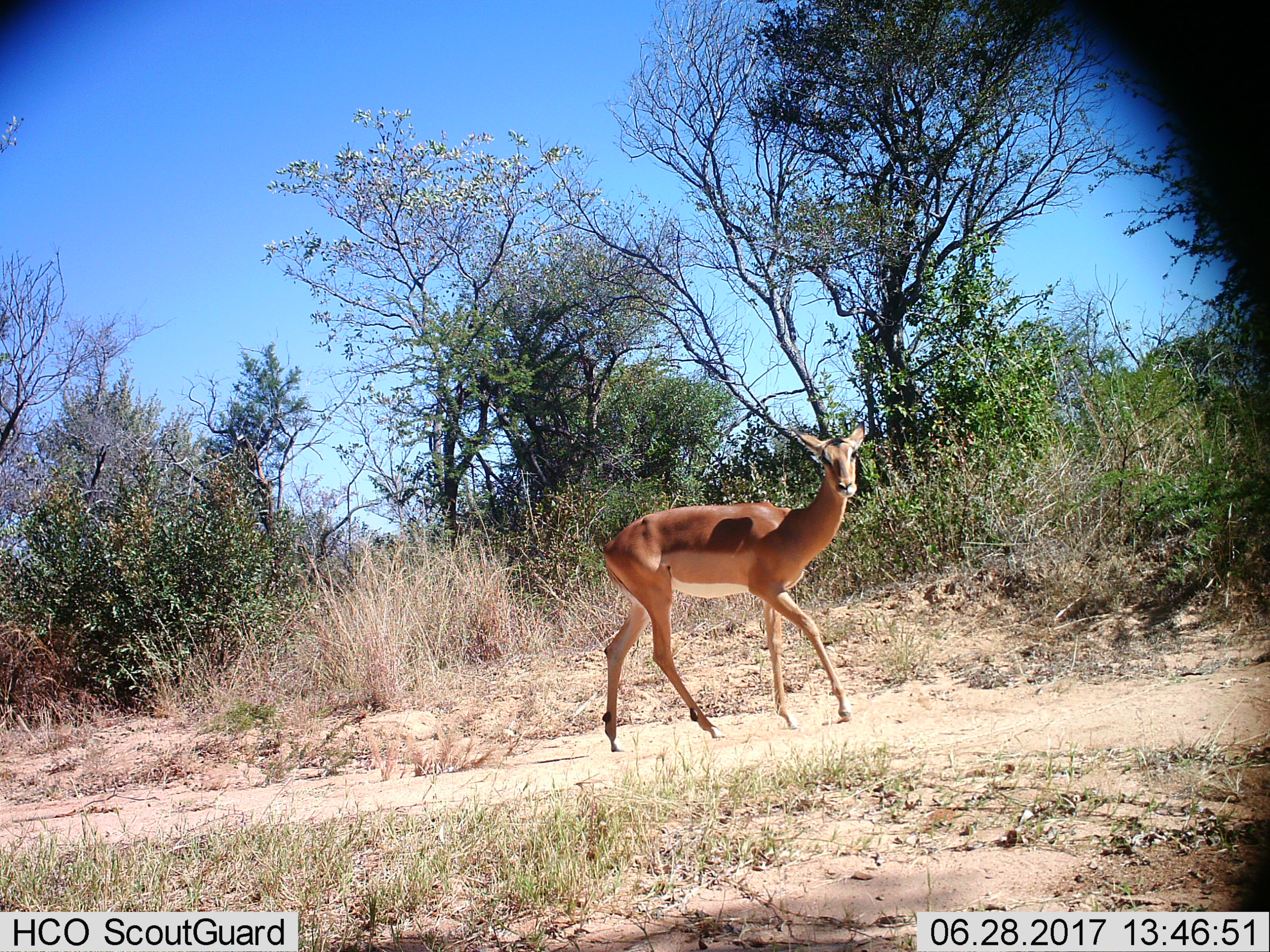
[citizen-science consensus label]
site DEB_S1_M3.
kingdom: Animalia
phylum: Chordata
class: Mammalia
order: Artiodactyla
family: Bovidae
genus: Aepyceros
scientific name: Aepyceros melampus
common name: impala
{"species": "impala (Aepyceros melampus)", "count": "1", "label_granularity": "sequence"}